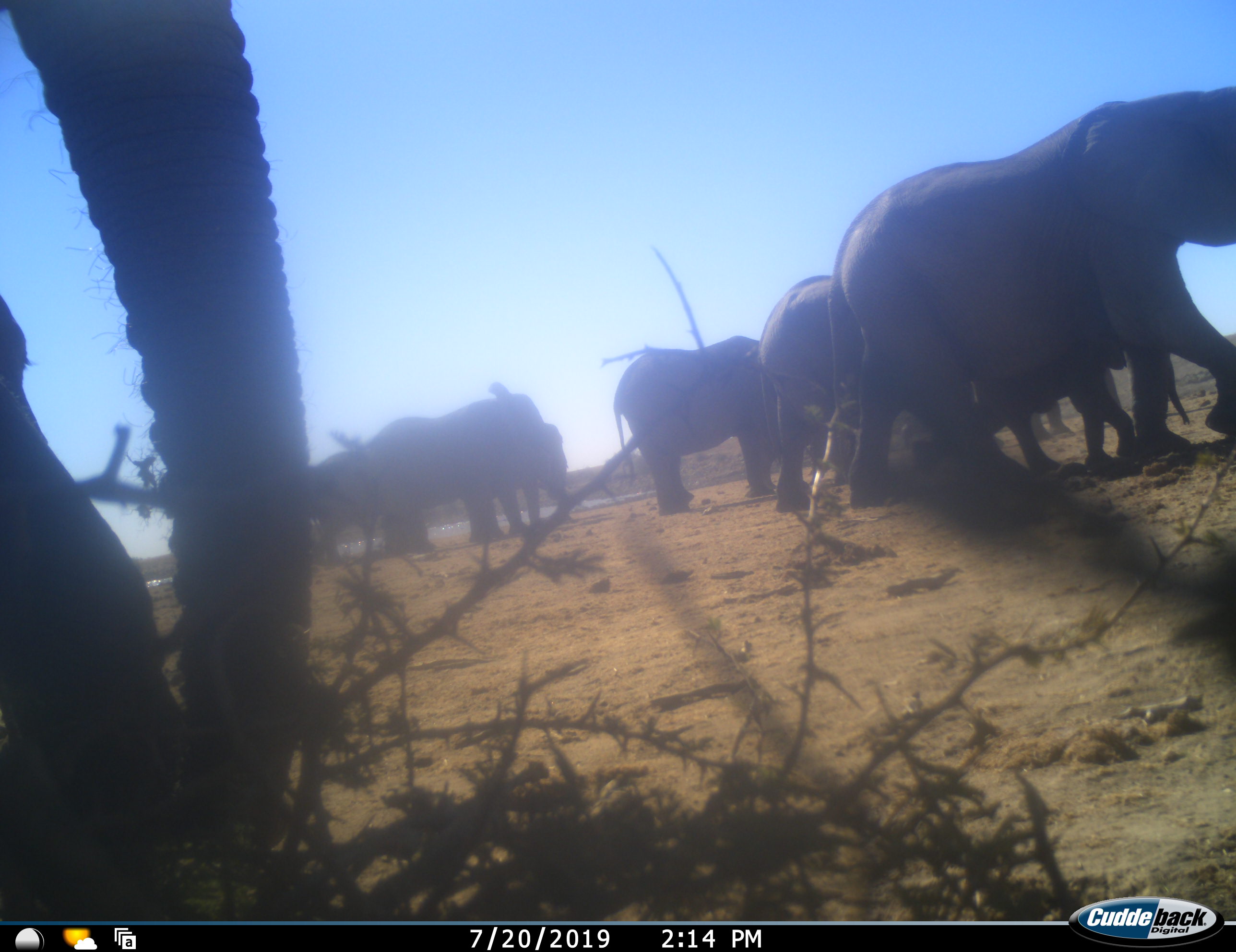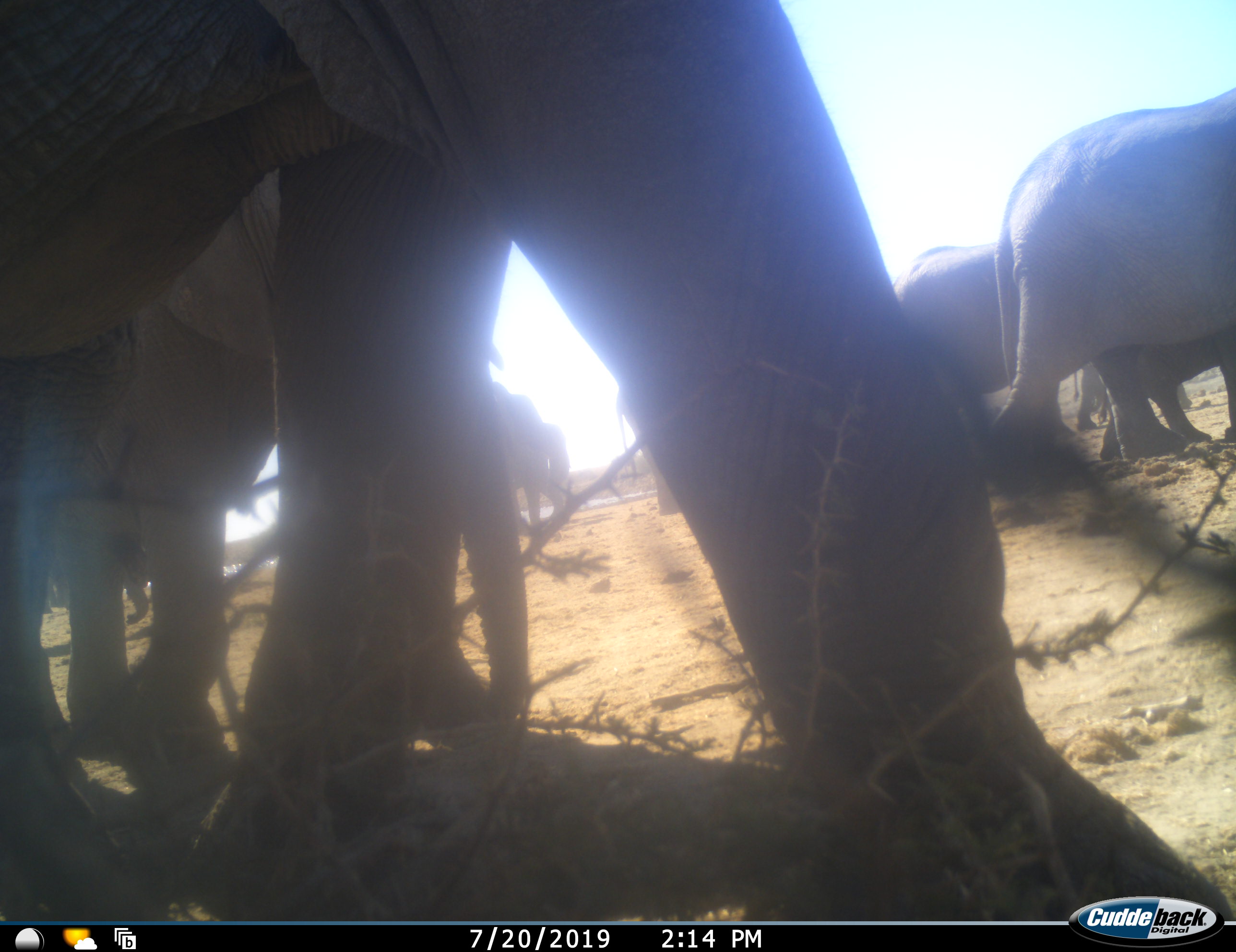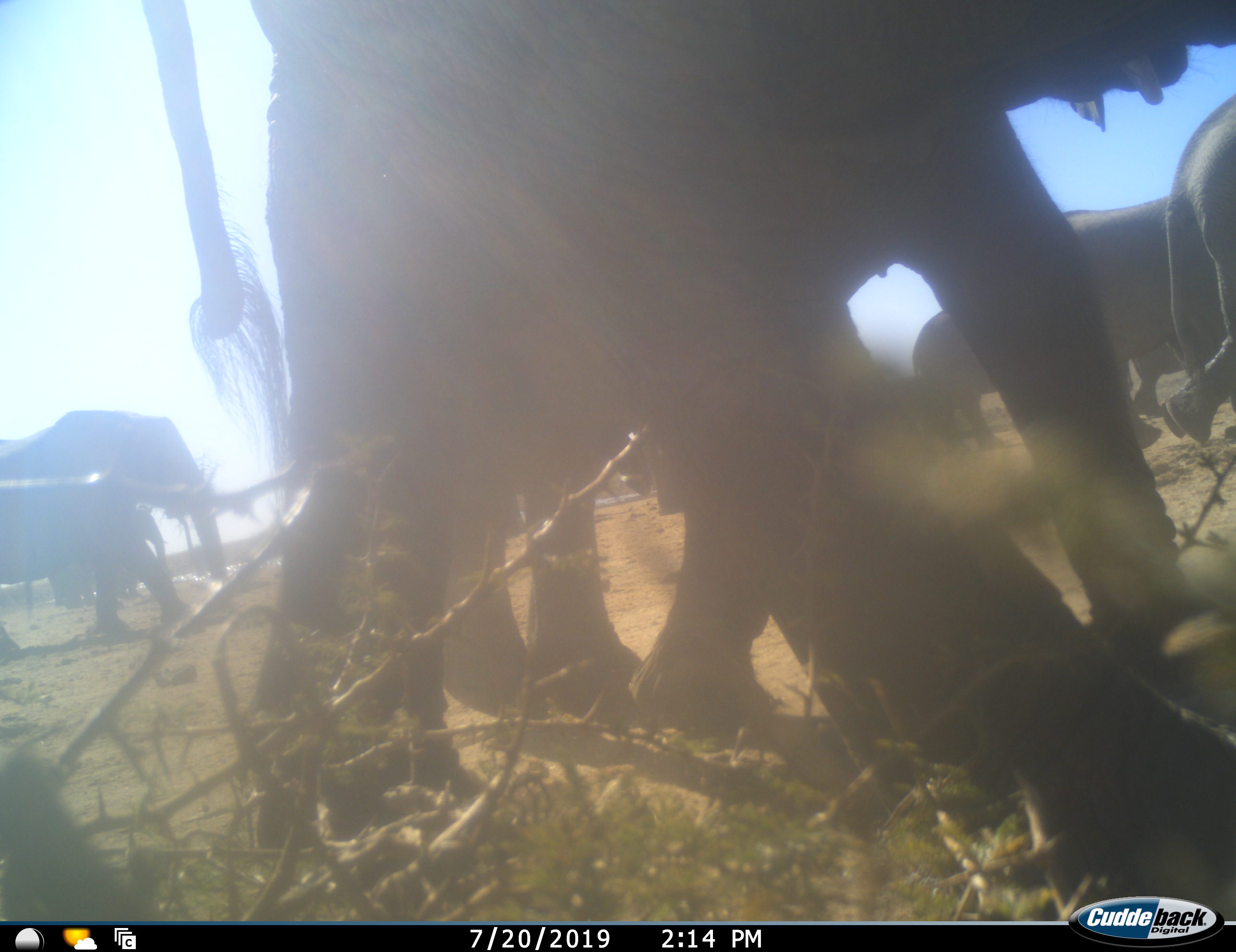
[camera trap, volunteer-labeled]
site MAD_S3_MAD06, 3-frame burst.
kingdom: Animalia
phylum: Chordata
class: Mammalia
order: Proboscidea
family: Elephantidae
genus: Loxodonta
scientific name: Loxodonta africana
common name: african bush elephant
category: elephant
Elephant (african bush elephant) (Loxodonta africana), count 11-50. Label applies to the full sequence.